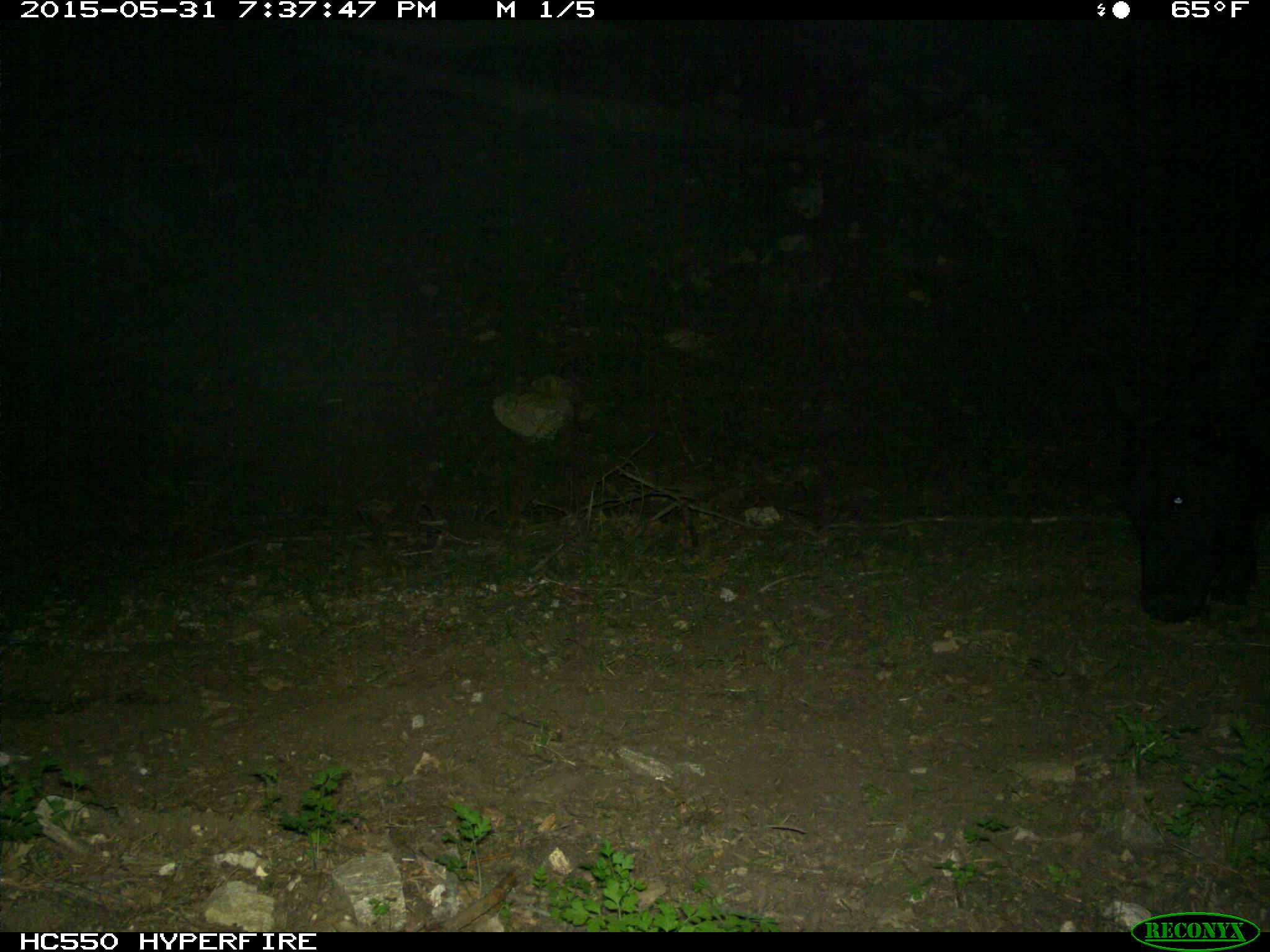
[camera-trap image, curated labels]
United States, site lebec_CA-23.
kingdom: Animalia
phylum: Chordata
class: Mammalia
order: Artiodactyla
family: Bovidae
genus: Bos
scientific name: Bos taurus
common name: domestic cow